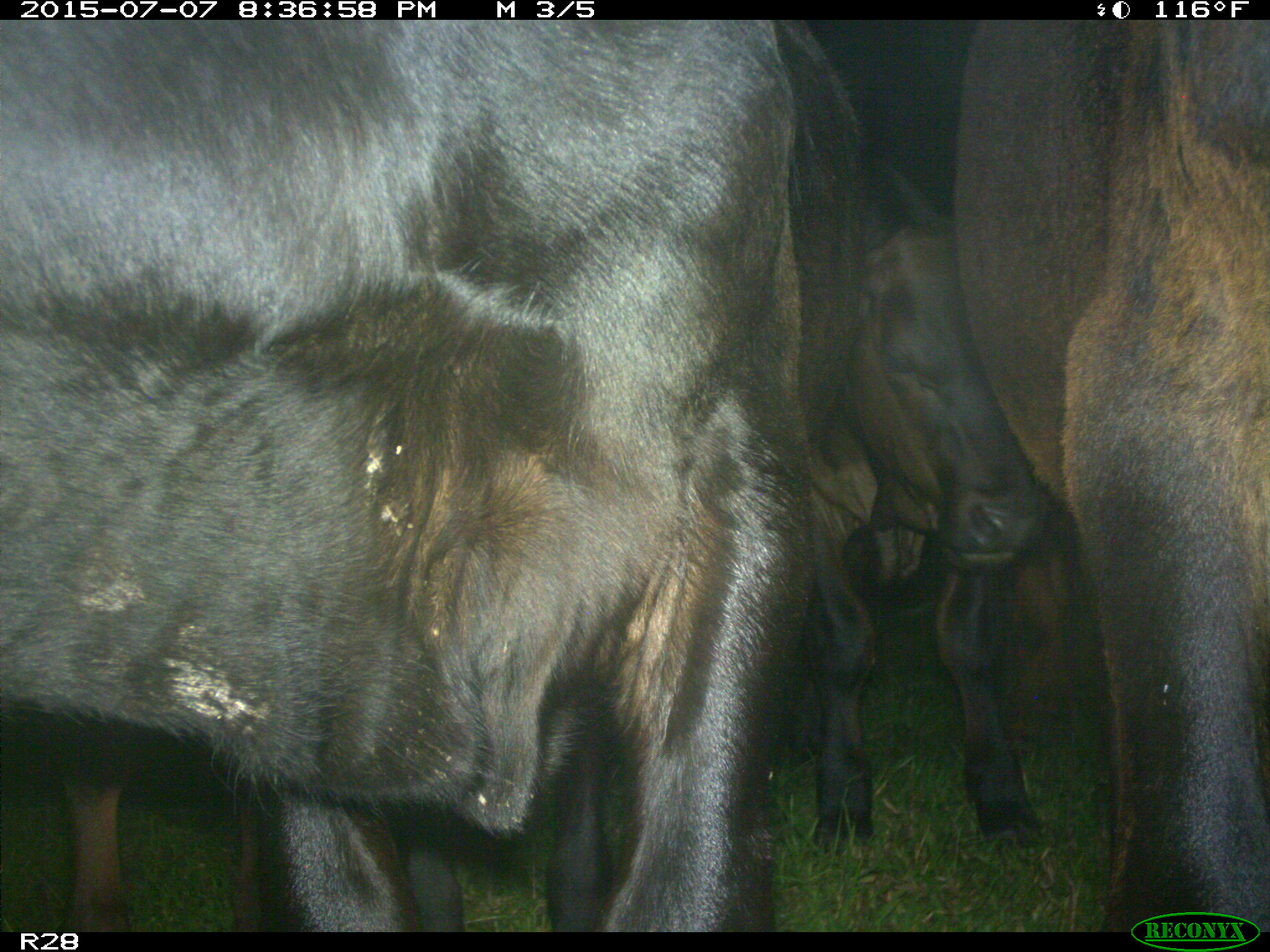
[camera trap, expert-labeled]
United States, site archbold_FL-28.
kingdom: Animalia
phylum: Chordata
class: Mammalia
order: Artiodactyla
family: Bovidae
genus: Bos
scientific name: Bos taurus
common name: domestic cow